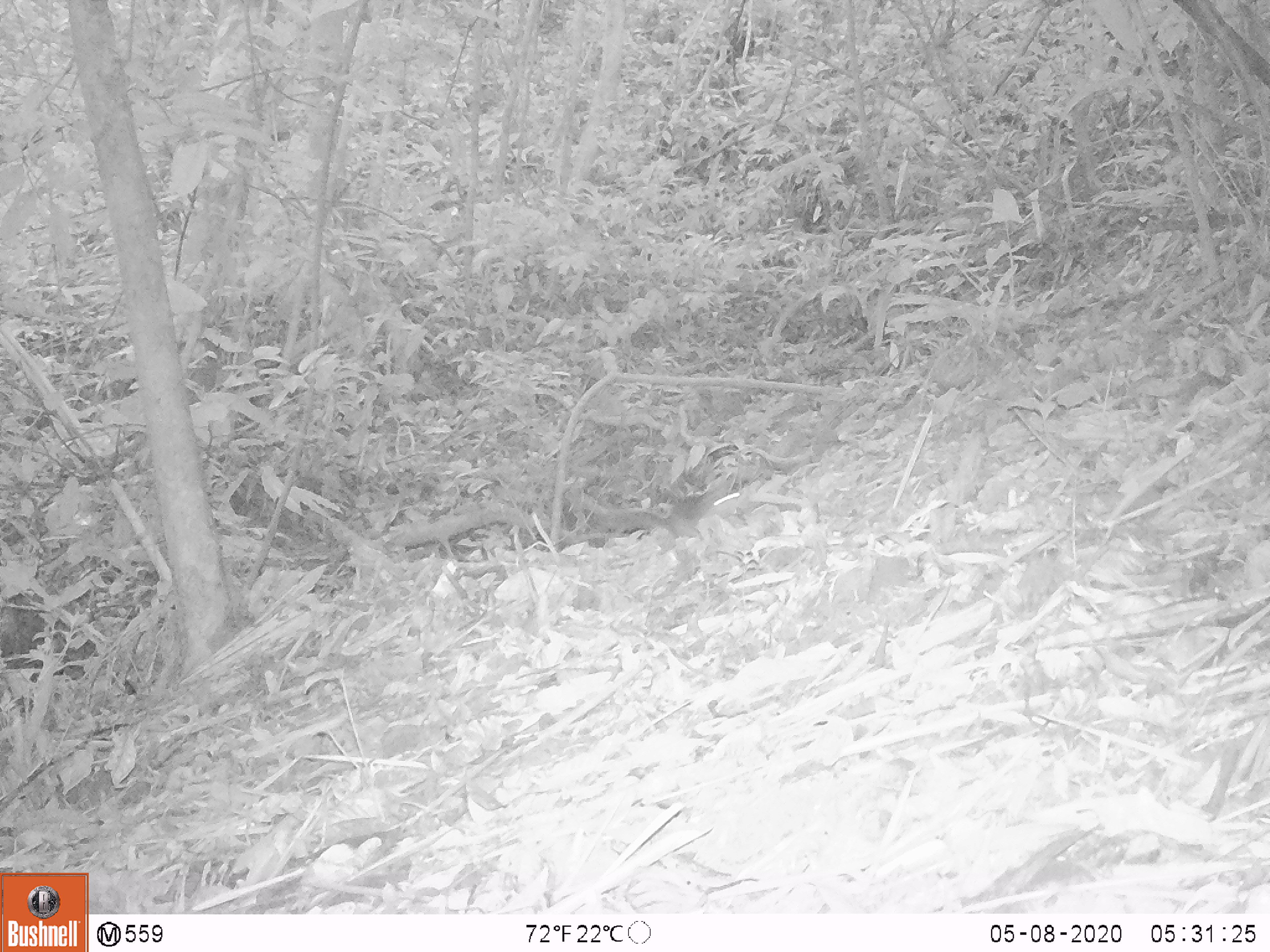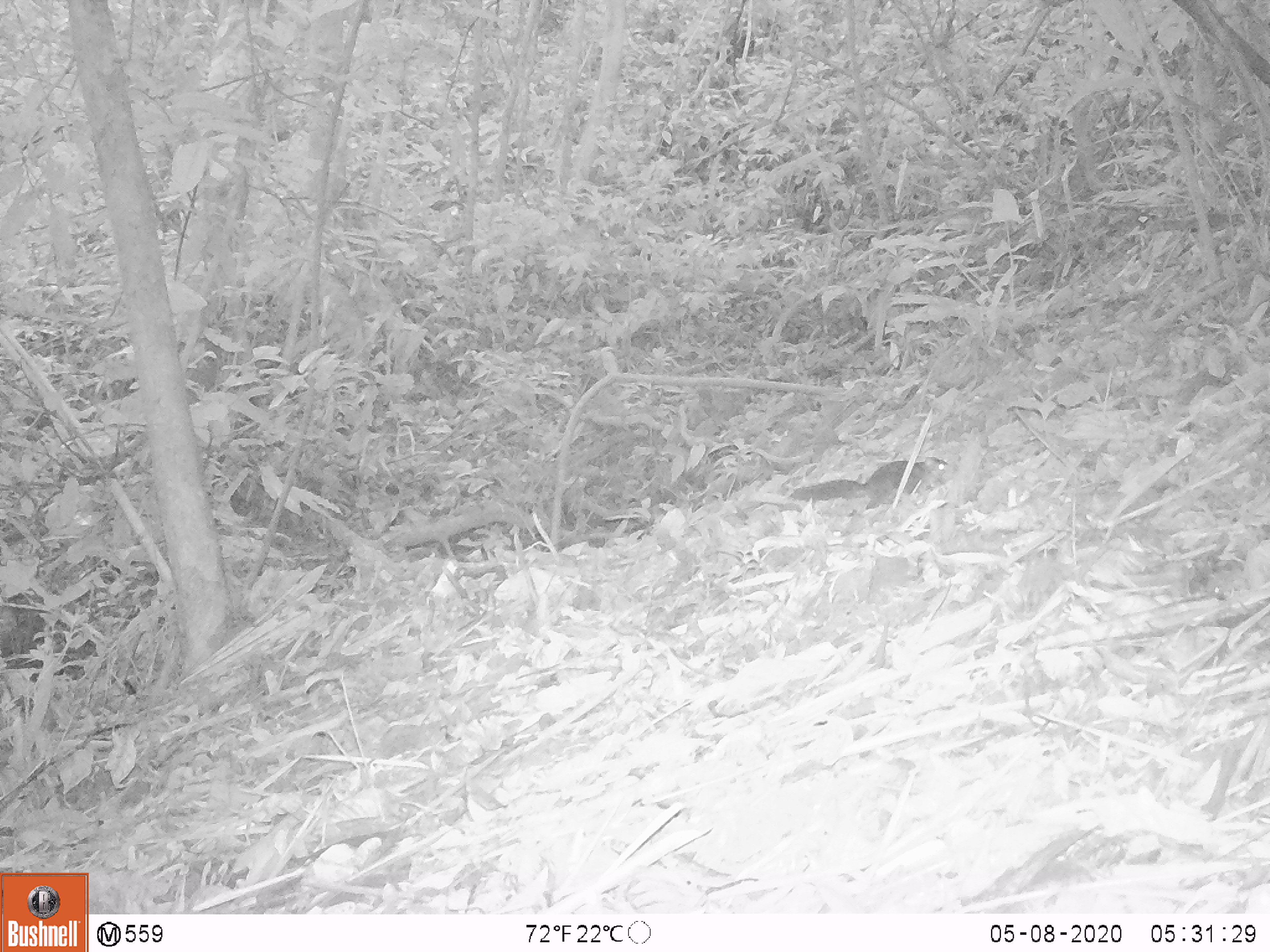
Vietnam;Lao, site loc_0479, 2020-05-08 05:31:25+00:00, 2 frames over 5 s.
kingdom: Animalia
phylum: Chordata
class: Mammalia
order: Rodentia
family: Sciuridae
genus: Dremomys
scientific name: Dremomys rufigenis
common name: red-cheeked squirrel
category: red cheeked squirrel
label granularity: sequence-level